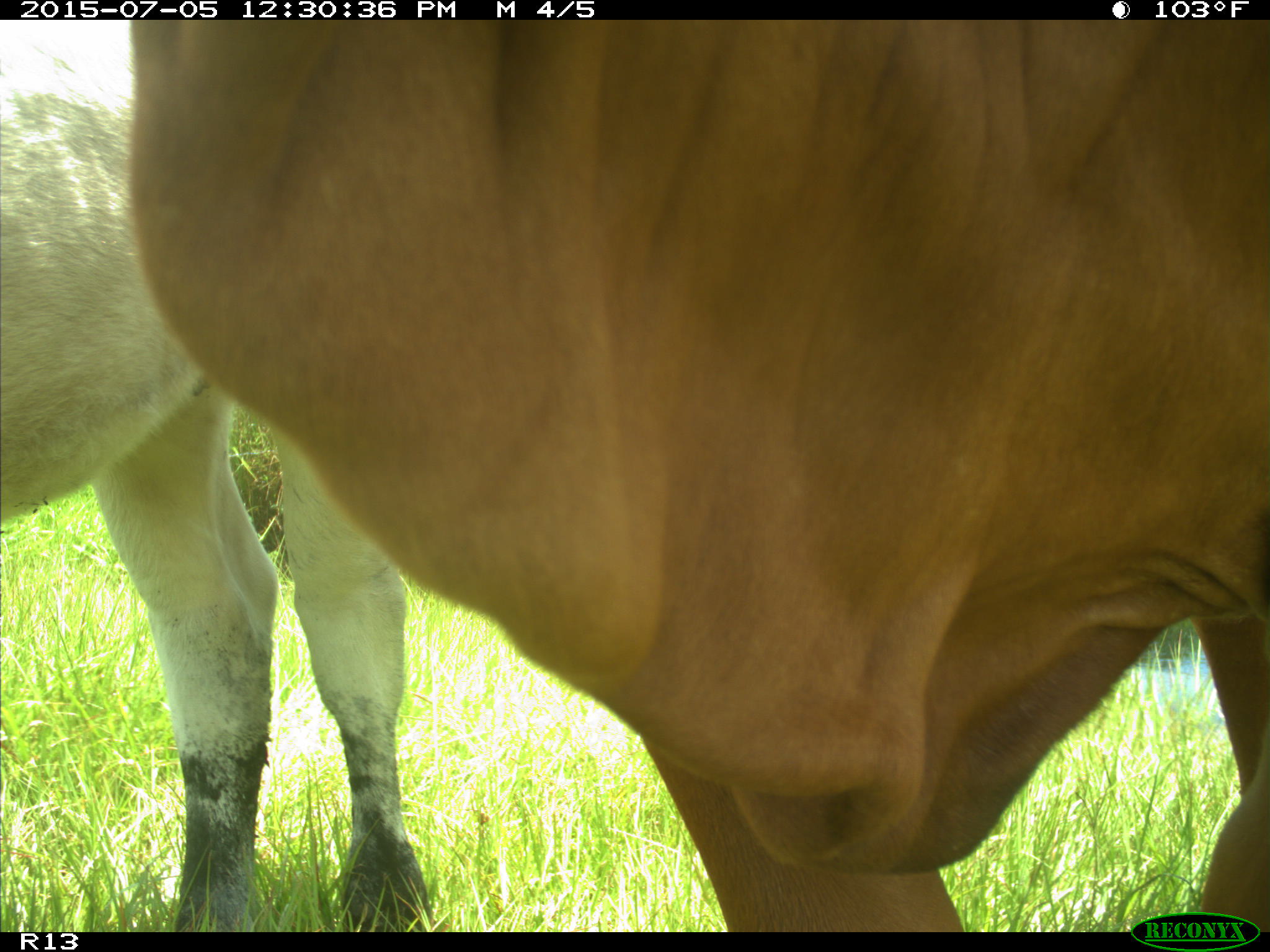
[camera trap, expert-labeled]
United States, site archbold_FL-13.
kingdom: Animalia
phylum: Chordata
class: Mammalia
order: Artiodactyla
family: Bovidae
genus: Bos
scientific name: Bos taurus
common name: domestic cow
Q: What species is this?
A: Bos taurus (domestic cow).